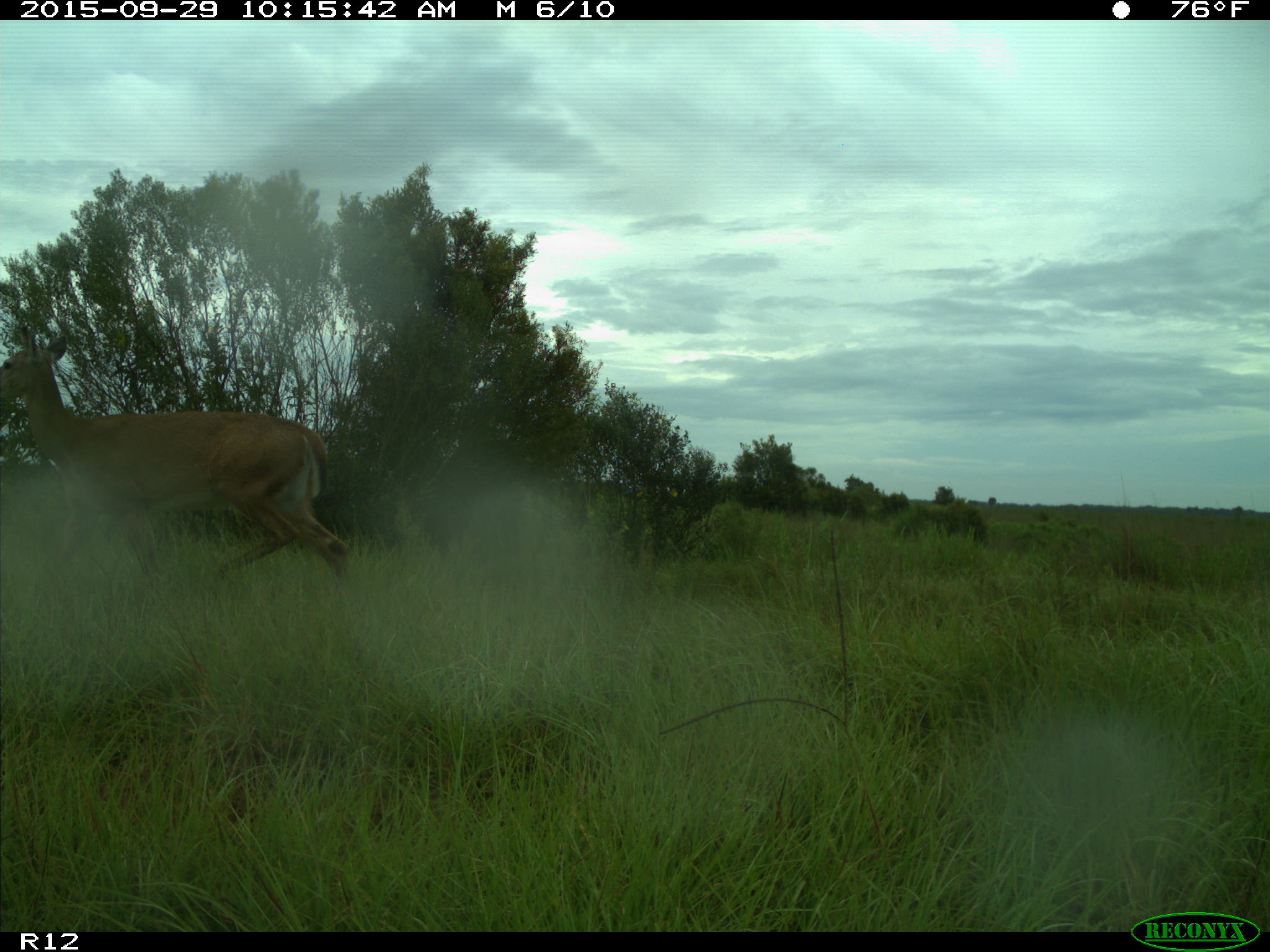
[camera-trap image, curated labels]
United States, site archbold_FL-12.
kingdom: Animalia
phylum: Chordata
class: Mammalia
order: Artiodactyla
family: Cervidae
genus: Odocoileus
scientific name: Odocoileus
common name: deer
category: unidentified deer